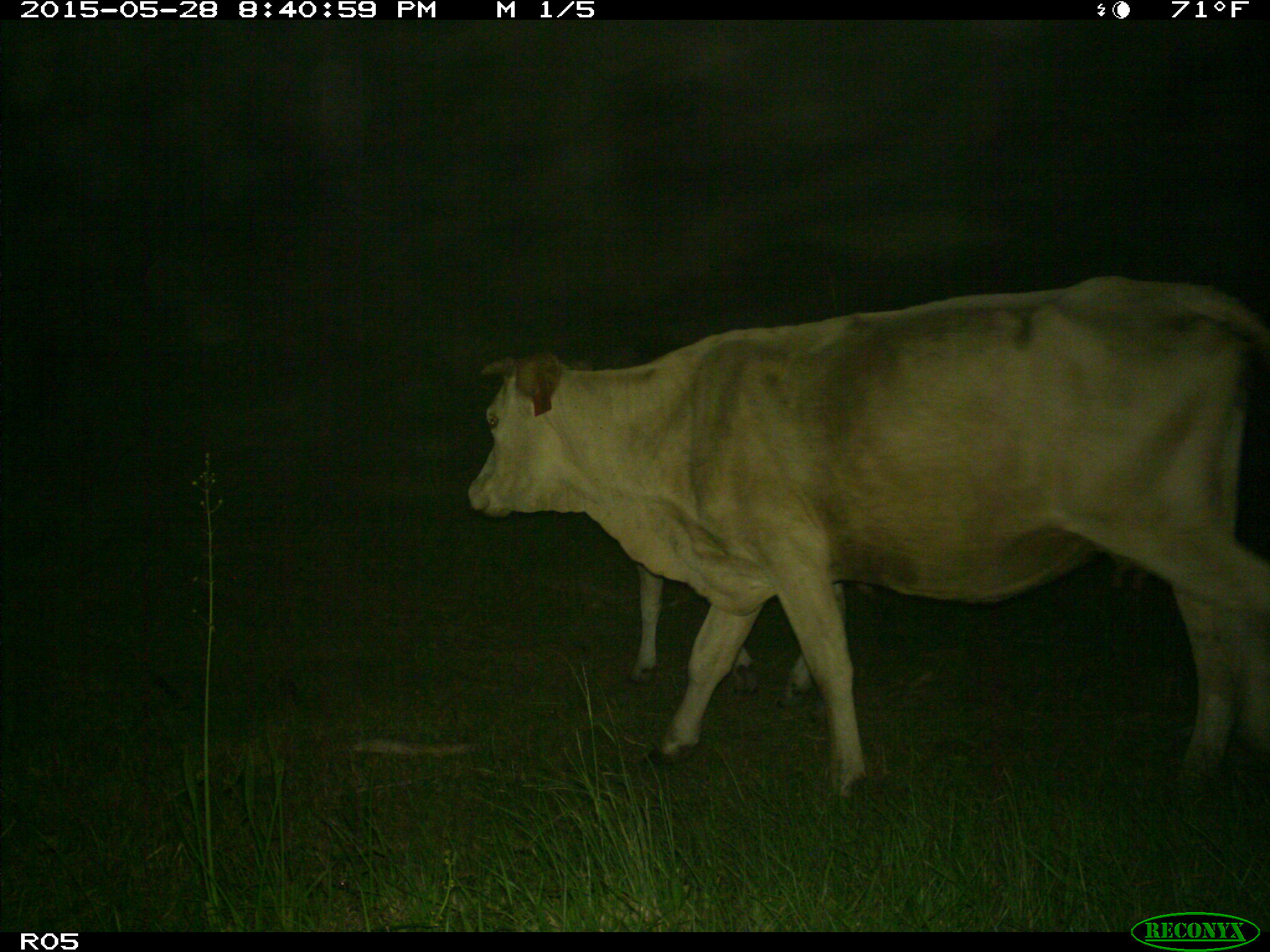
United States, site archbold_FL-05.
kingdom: Animalia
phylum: Chordata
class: Mammalia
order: Artiodactyla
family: Bovidae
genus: Bos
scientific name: Bos taurus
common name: domestic cow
Bos taurus (domestic cow).